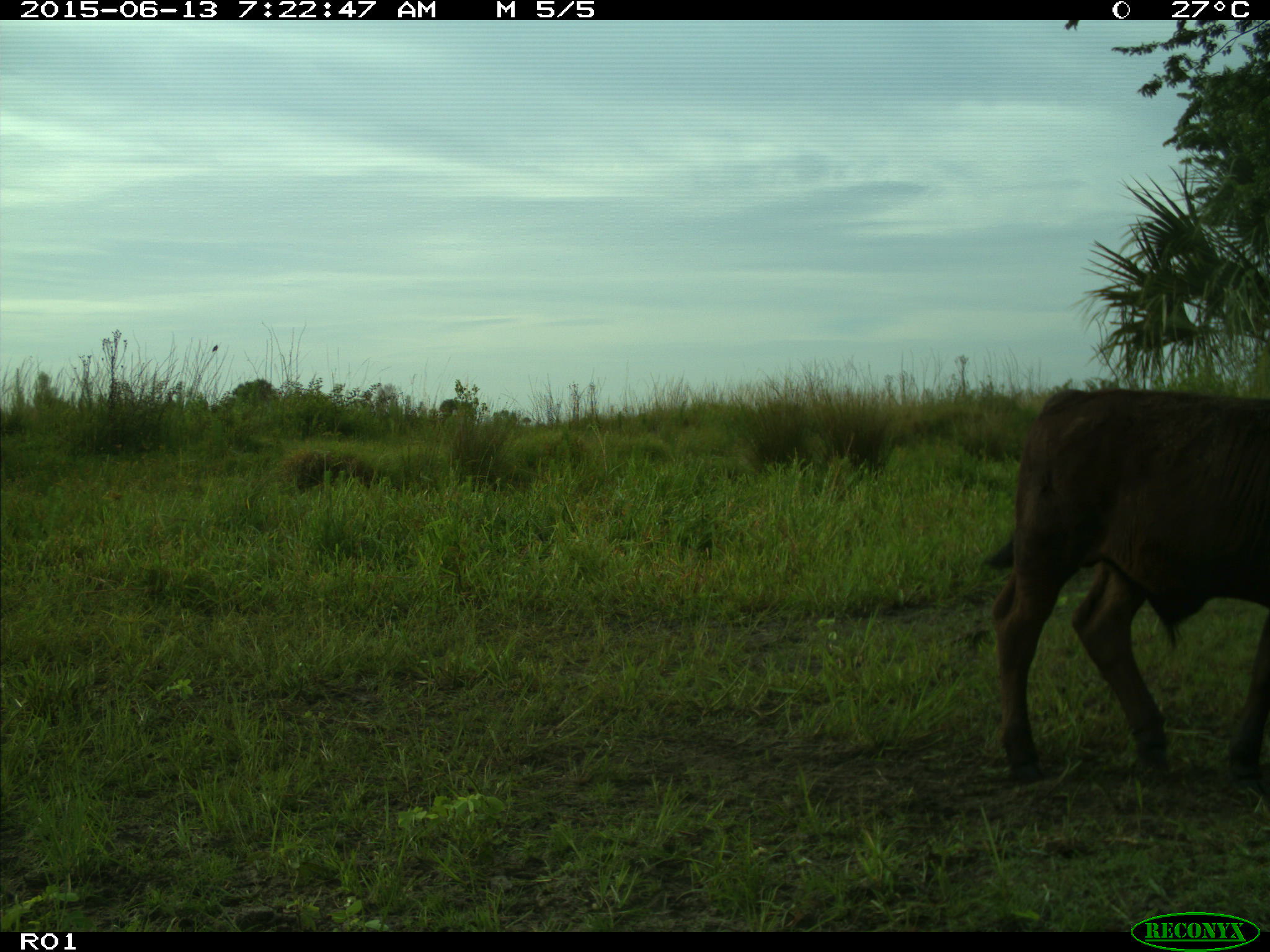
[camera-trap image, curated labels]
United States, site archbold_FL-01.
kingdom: Animalia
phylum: Chordata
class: Mammalia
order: Artiodactyla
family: Bovidae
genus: Bos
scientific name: Bos taurus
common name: domestic cow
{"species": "Bos taurus (domestic cow)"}